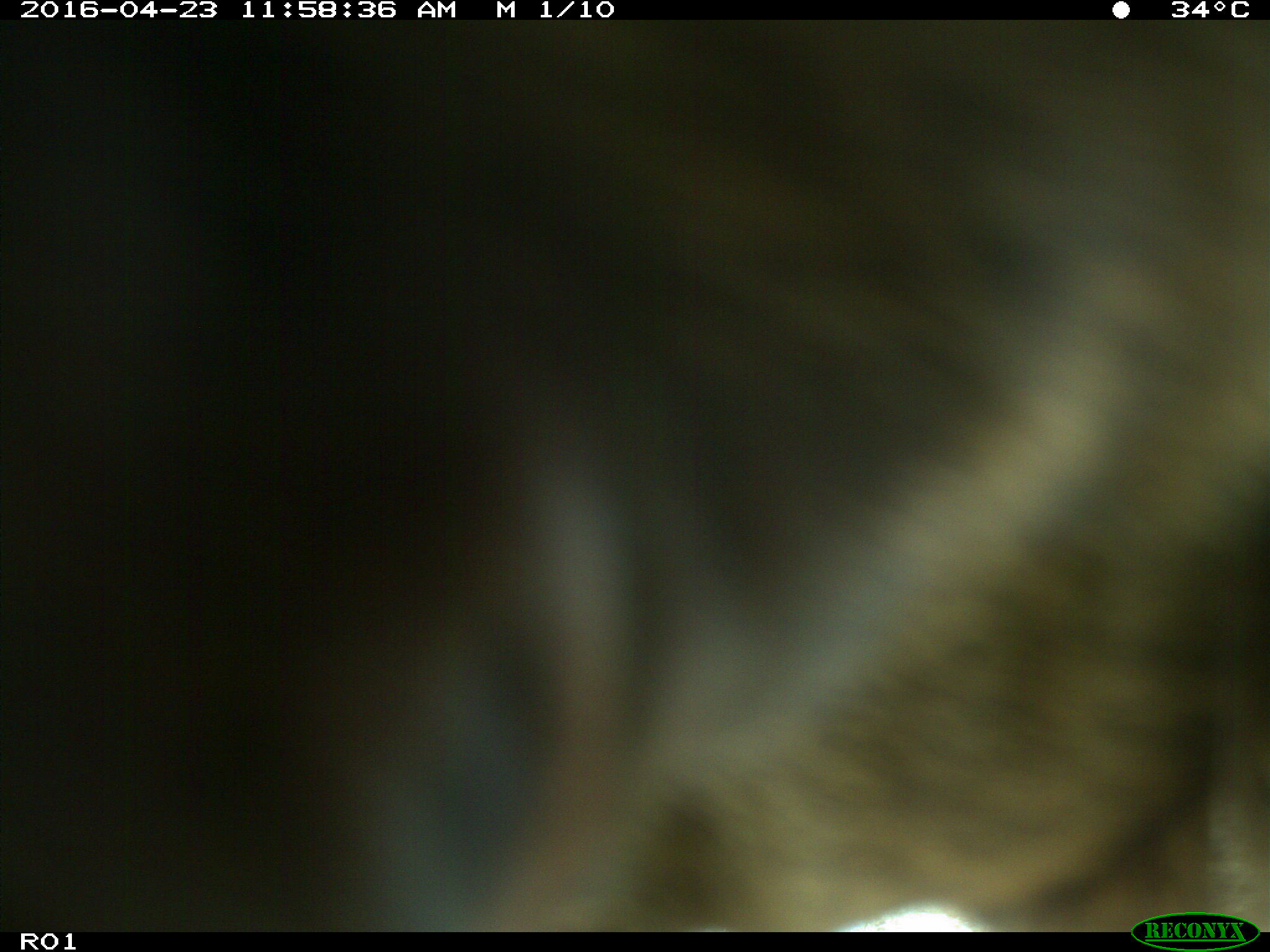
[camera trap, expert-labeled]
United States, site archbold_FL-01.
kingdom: Animalia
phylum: Chordata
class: Mammalia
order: Artiodactyla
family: Bovidae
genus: Bos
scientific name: Bos taurus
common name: domestic cow